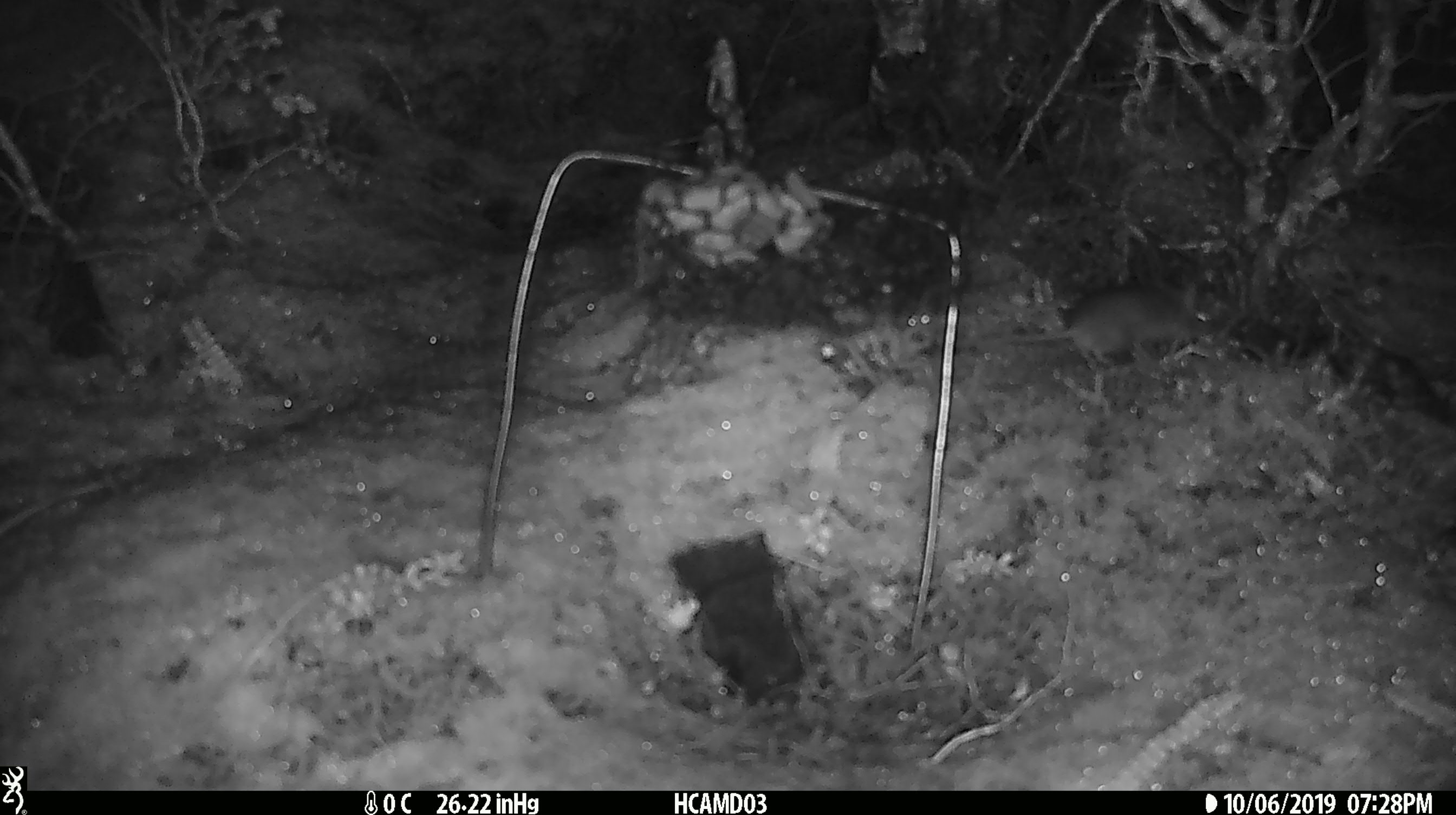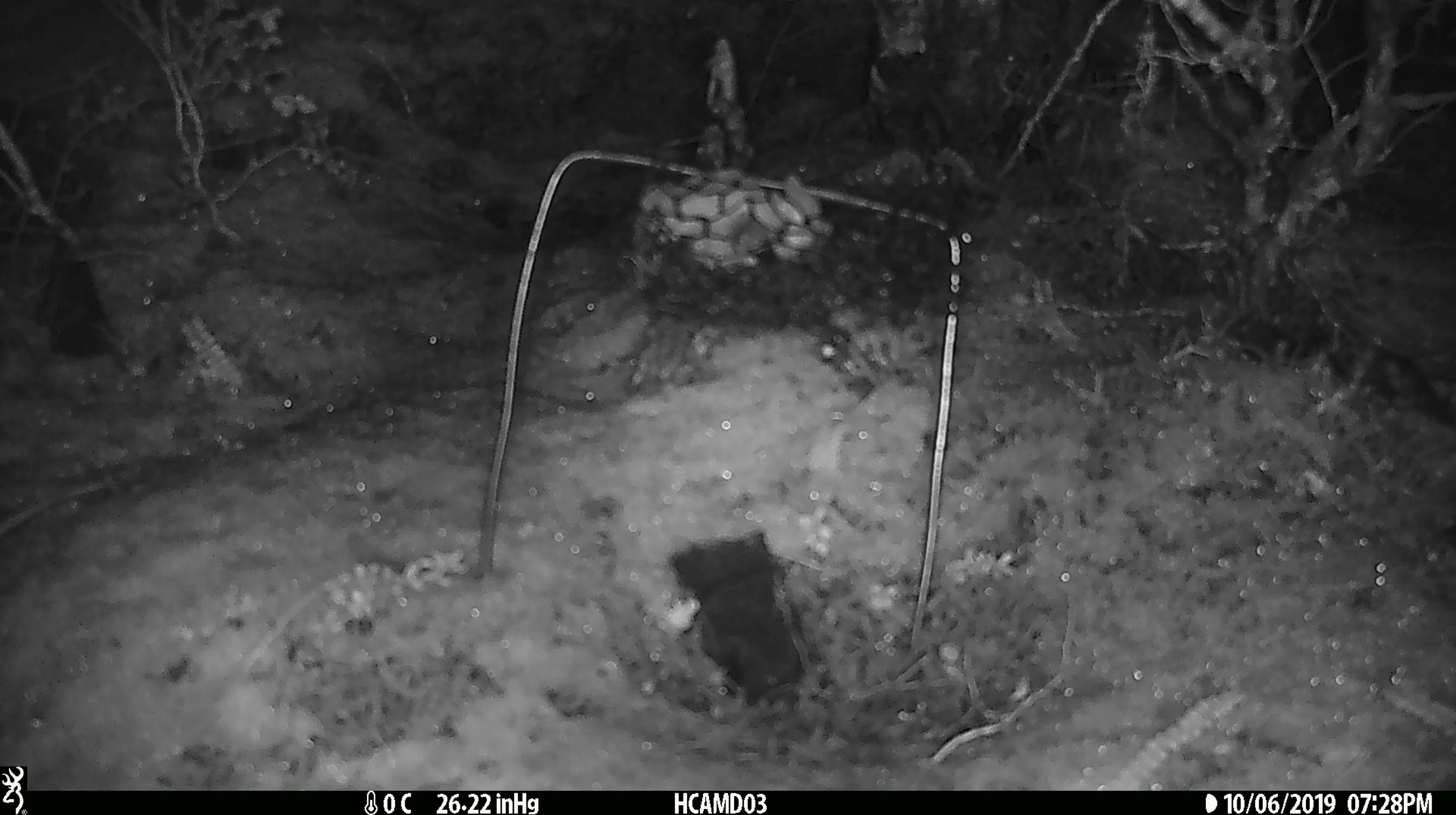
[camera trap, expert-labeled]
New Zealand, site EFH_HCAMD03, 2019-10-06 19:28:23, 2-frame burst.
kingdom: Animalia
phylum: Chordata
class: Mammalia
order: Rodentia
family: Muridae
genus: Mus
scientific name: Mus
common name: mouse